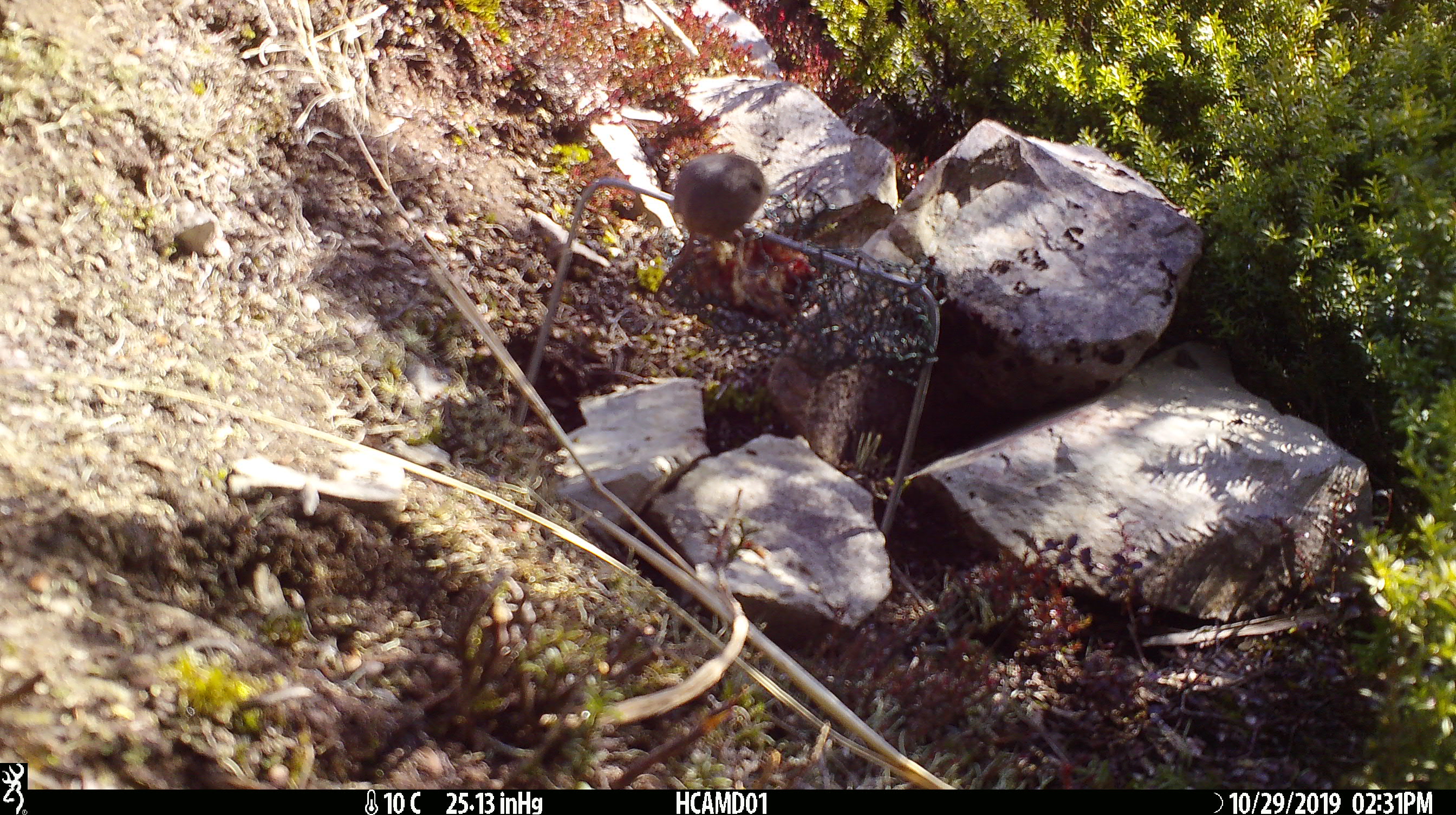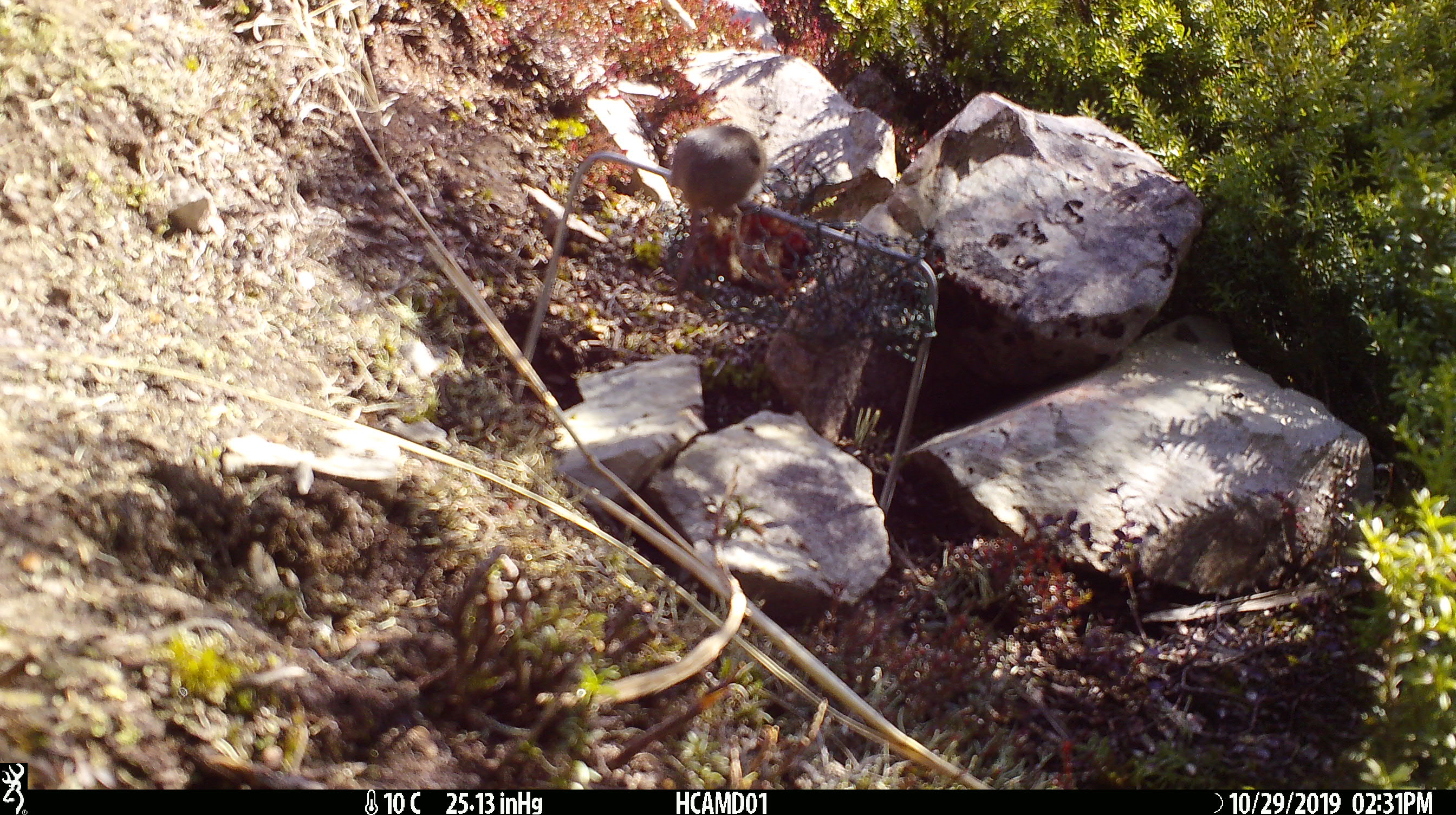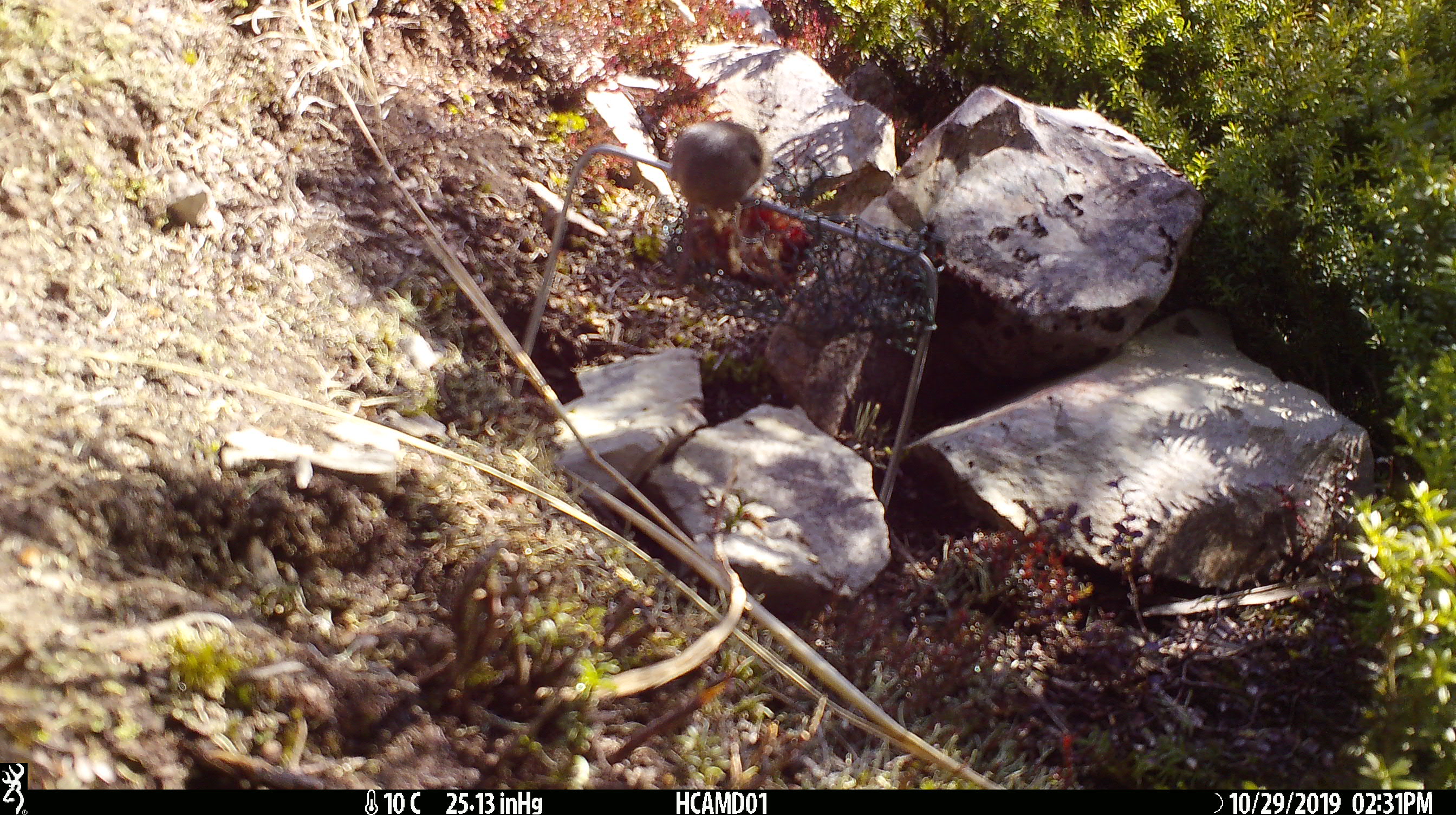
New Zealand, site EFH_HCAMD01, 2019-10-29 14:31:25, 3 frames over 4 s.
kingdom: Animalia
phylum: Chordata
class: Mammalia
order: Rodentia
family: Muridae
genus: Mus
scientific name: Mus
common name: mouse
Mouse (Mus).